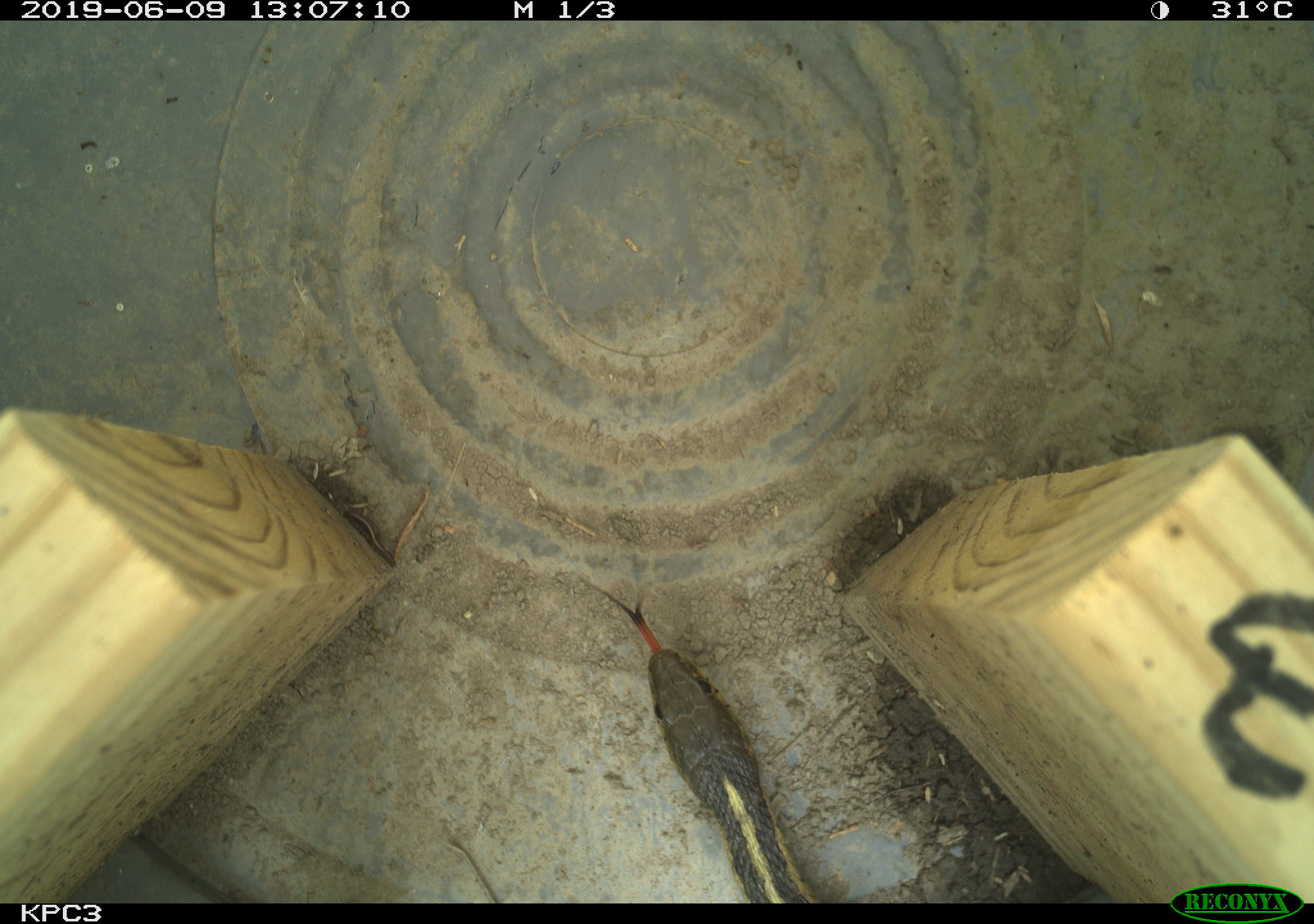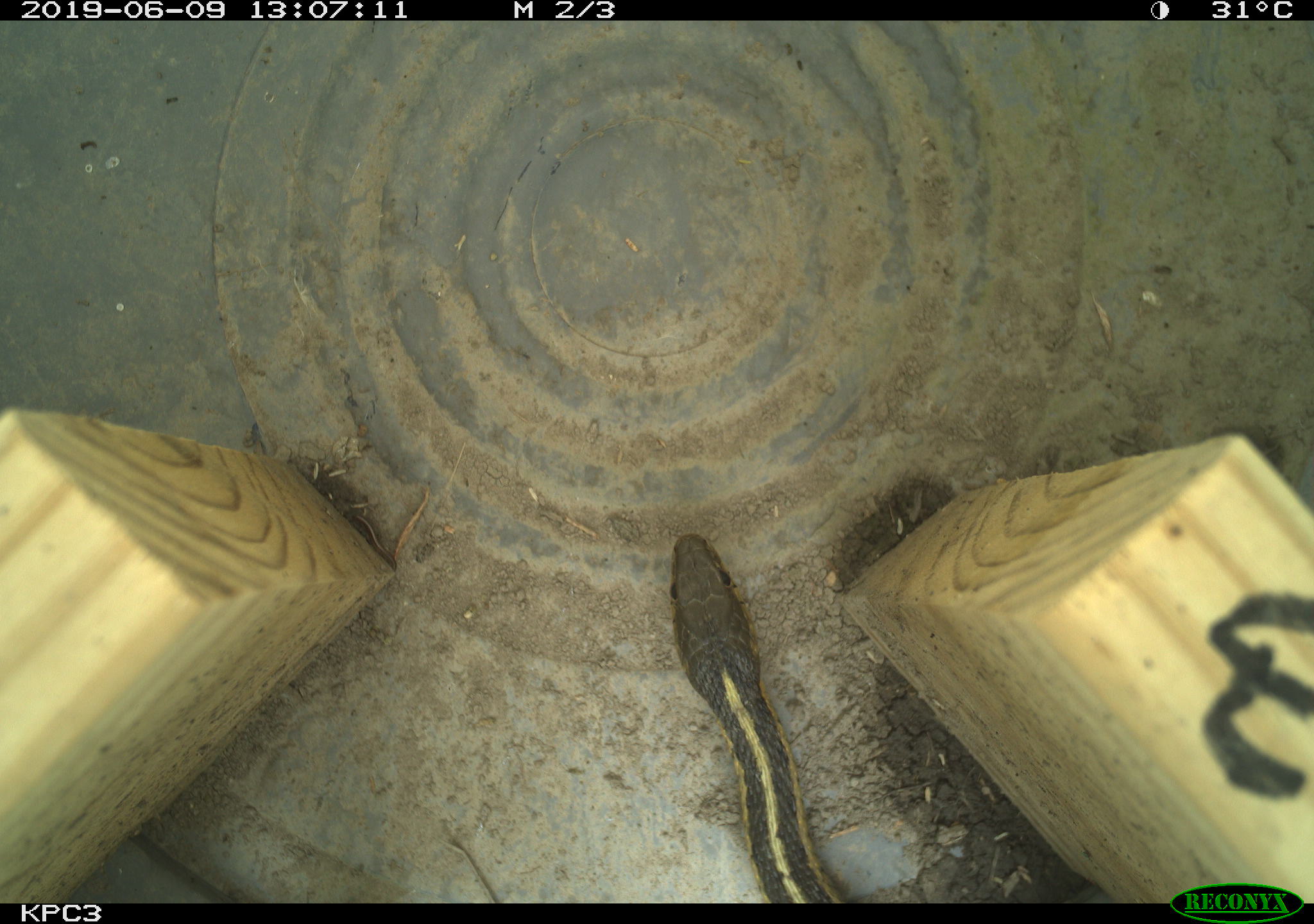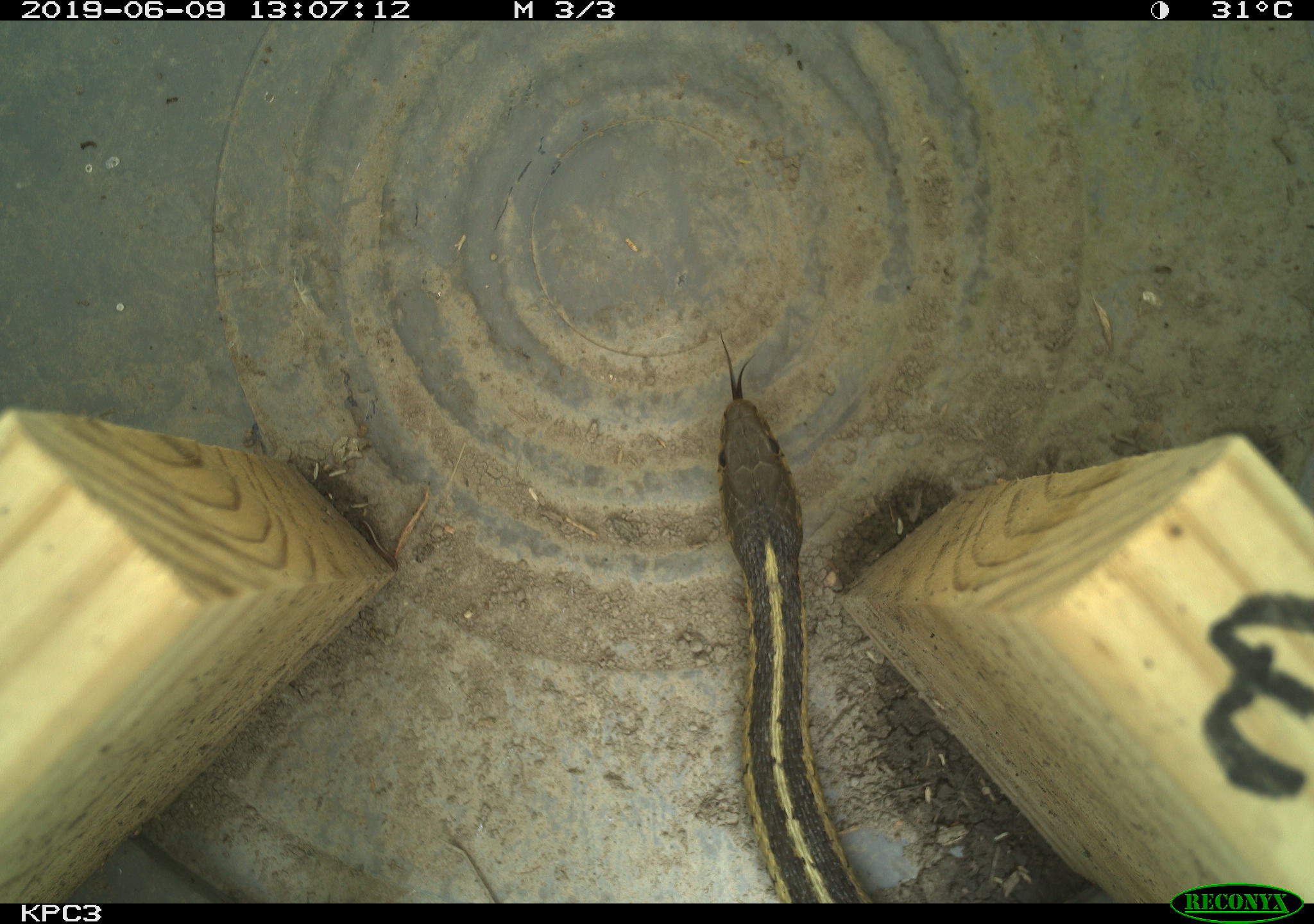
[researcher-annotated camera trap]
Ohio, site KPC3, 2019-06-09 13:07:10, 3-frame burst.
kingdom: Animalia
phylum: Chordata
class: Reptilia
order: Squamata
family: Colubridae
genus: Thamnophis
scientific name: Thamnophis sirtalis sirtalis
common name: eastern gartersnake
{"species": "eastern gartersnake (Thamnophis sirtalis sirtalis)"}